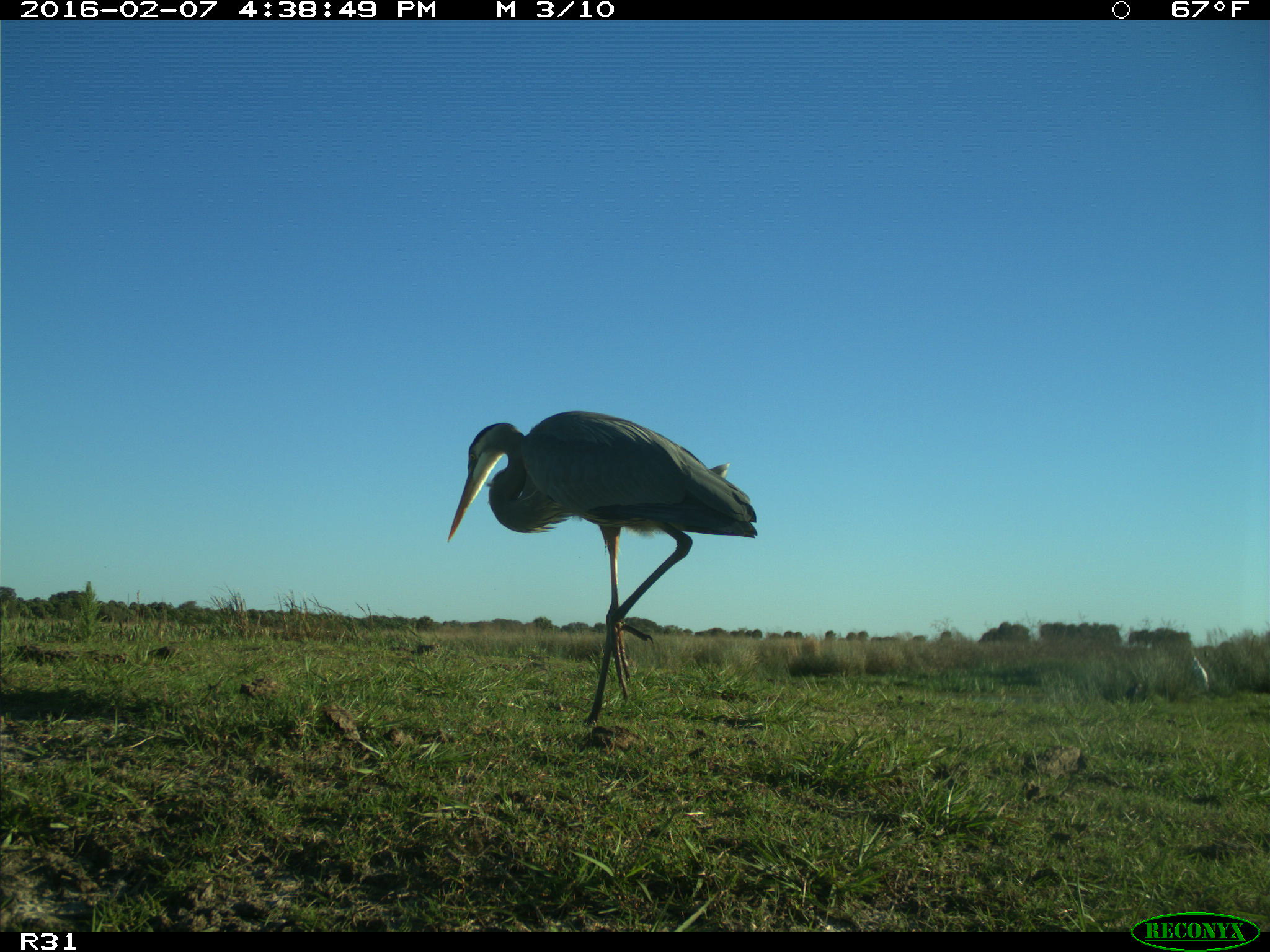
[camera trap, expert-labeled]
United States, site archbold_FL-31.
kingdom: Animalia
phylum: Chordata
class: Aves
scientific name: Aves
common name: birds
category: unidentified bird